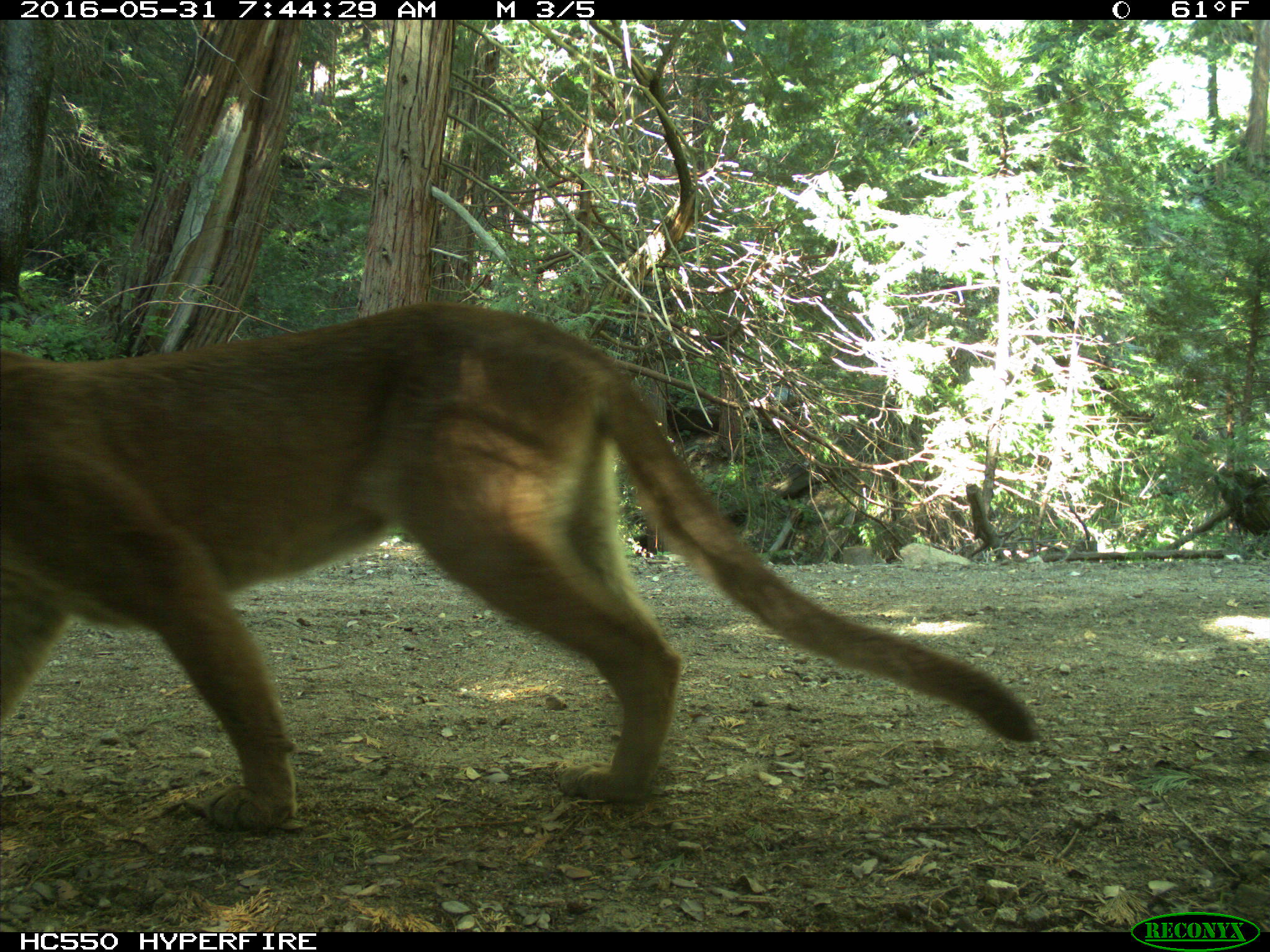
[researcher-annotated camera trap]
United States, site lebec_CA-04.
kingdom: Animalia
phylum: Chordata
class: Mammalia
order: Carnivora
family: Felidae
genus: Puma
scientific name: Puma concolor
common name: mountain lion